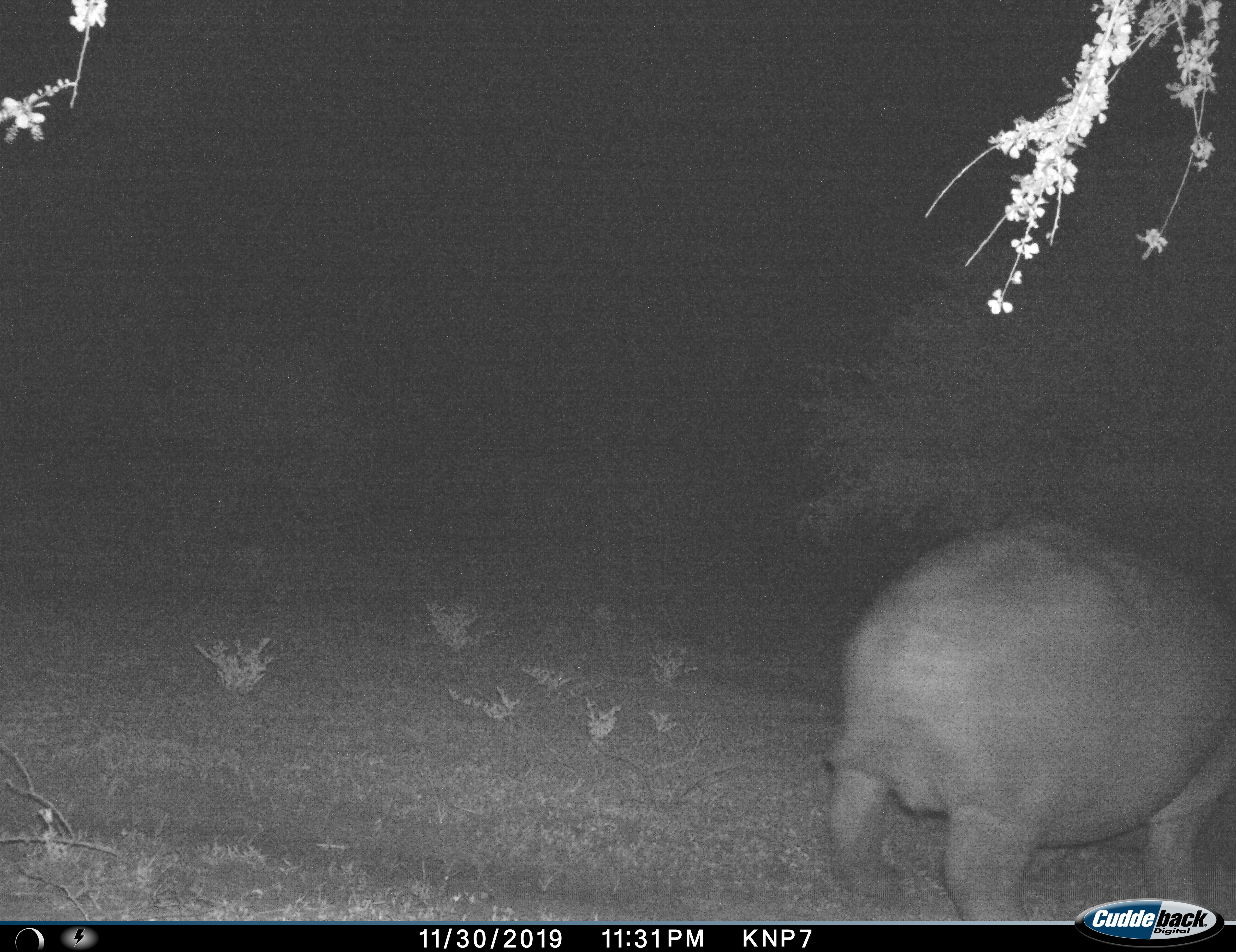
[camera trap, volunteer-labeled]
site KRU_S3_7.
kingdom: Animalia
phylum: Chordata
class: Mammalia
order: Artiodactyla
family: Hippopotamidae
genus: Hippopotamus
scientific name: Hippopotamus amphibius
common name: hippopotamus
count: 1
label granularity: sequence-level